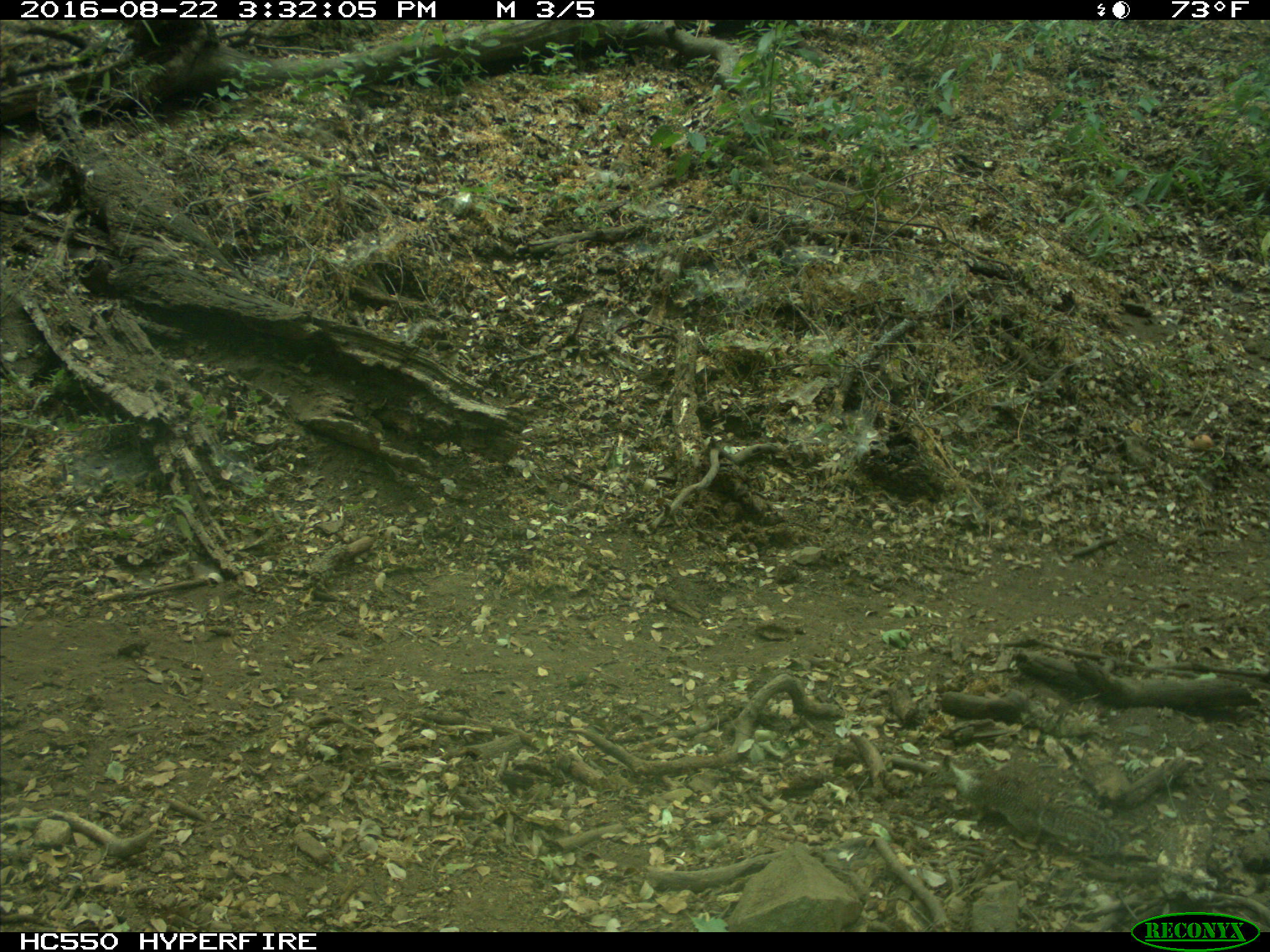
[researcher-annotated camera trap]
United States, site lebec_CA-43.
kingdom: Animalia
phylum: Chordata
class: Mammalia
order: Rodentia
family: Sciuridae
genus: Otospermophilus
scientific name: Otospermophilus beecheyi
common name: california ground squirrel